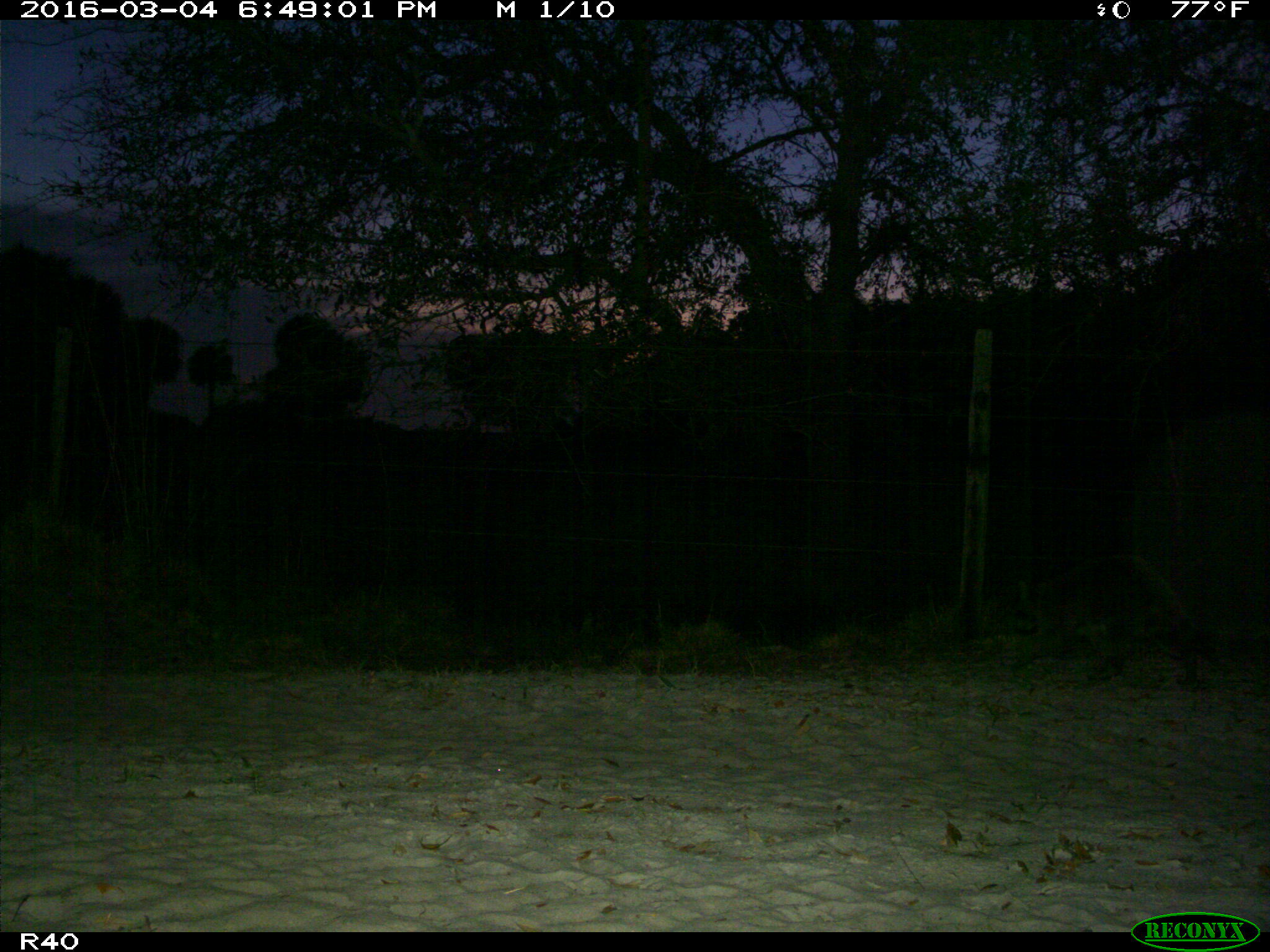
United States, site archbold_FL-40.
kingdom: Animalia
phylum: Chordata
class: Mammalia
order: Carnivora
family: Procyonidae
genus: Procyon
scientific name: Procyon lotor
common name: common raccoon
Procyon lotor (common raccoon).